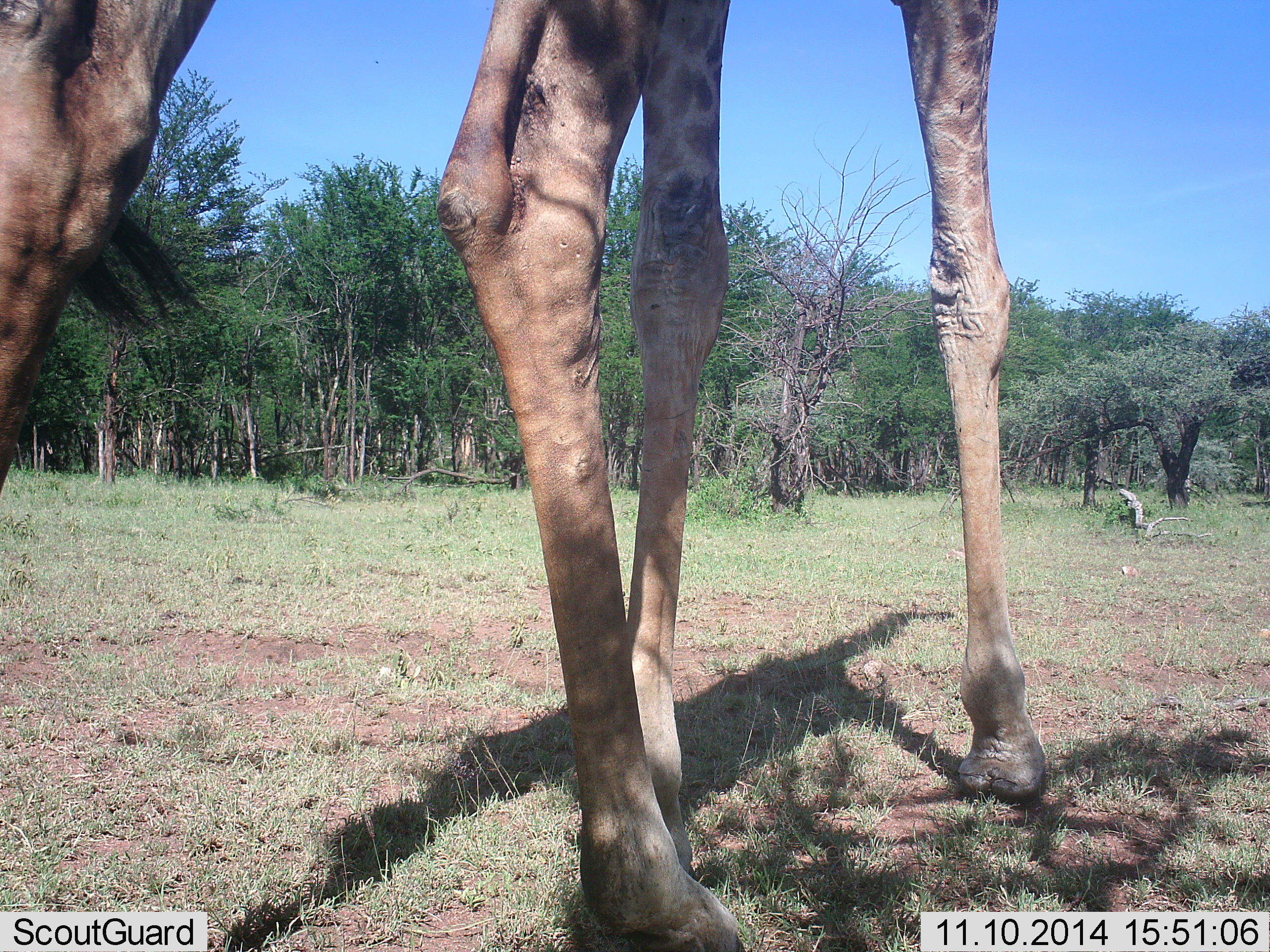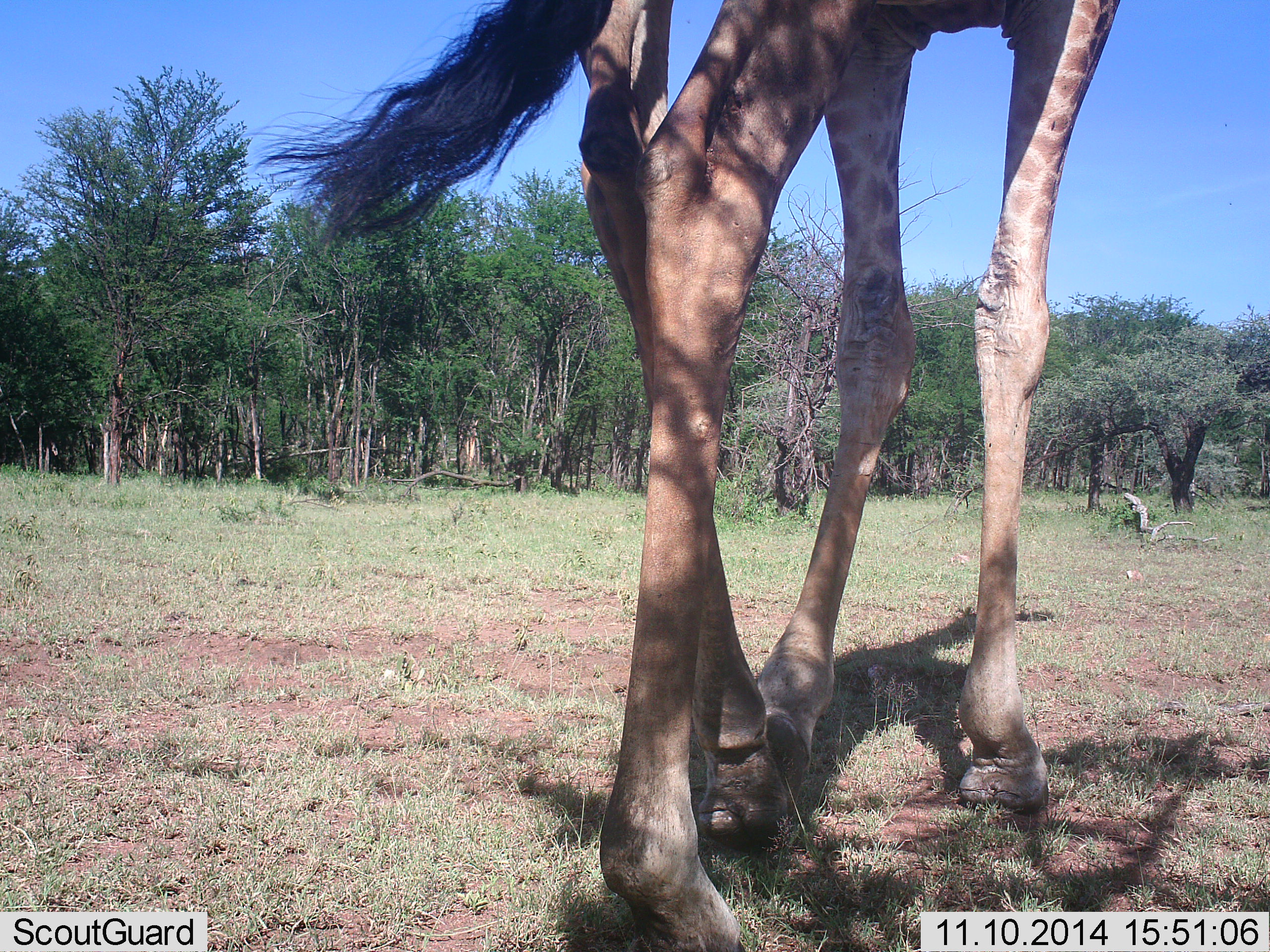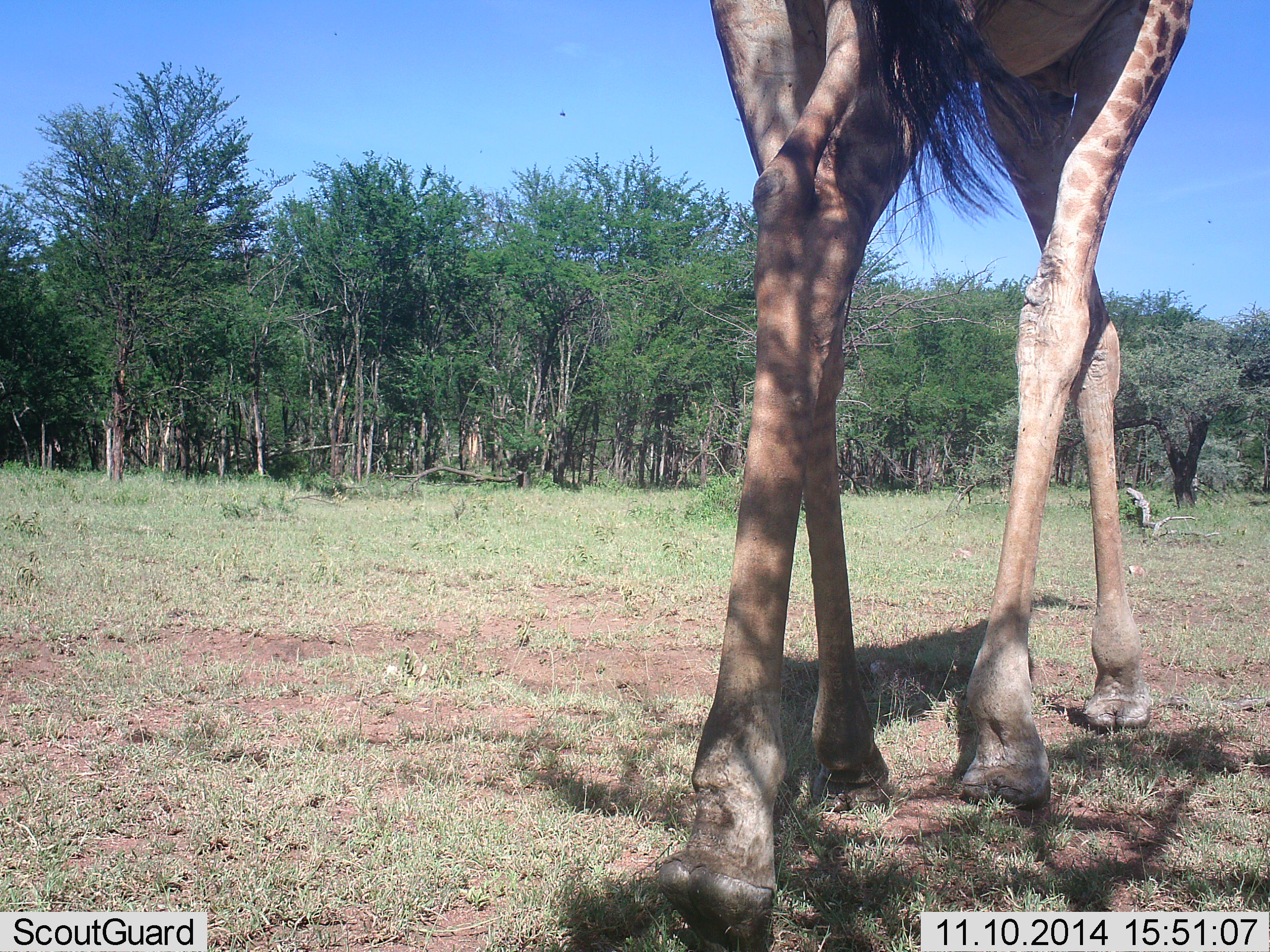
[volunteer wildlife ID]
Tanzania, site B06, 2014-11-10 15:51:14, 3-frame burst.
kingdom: Animalia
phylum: Chordata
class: Mammalia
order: Artiodactyla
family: Giraffidae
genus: Giraffa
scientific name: Giraffa camelopardalis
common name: giraffe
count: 1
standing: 10%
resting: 0%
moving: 90%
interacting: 0%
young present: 0%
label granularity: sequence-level